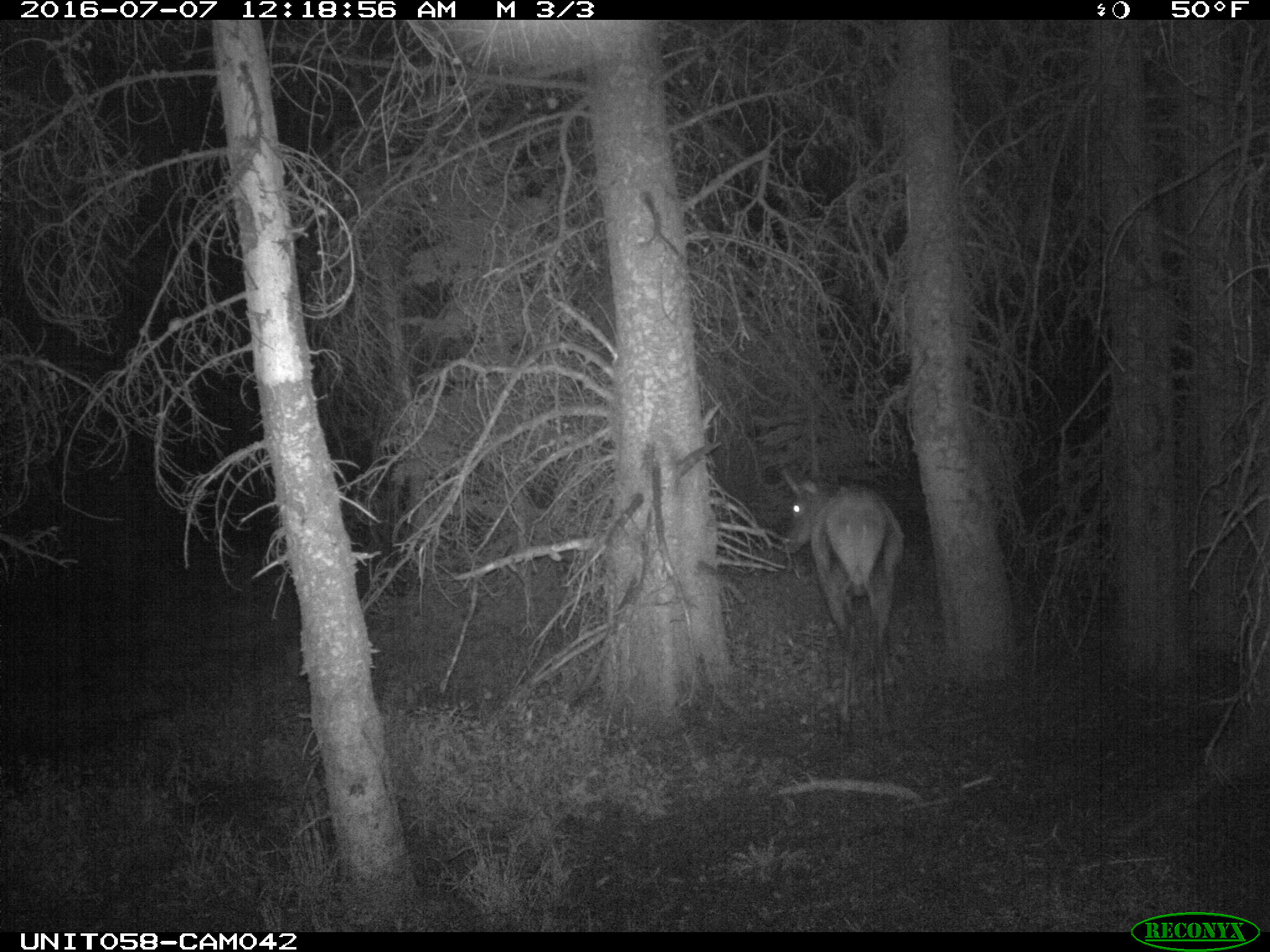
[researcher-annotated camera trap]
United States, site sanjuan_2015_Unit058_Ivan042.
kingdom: Animalia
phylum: Chordata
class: Mammalia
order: Artiodactyla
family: Cervidae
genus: Cervus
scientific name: Cervus elaphus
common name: red deer